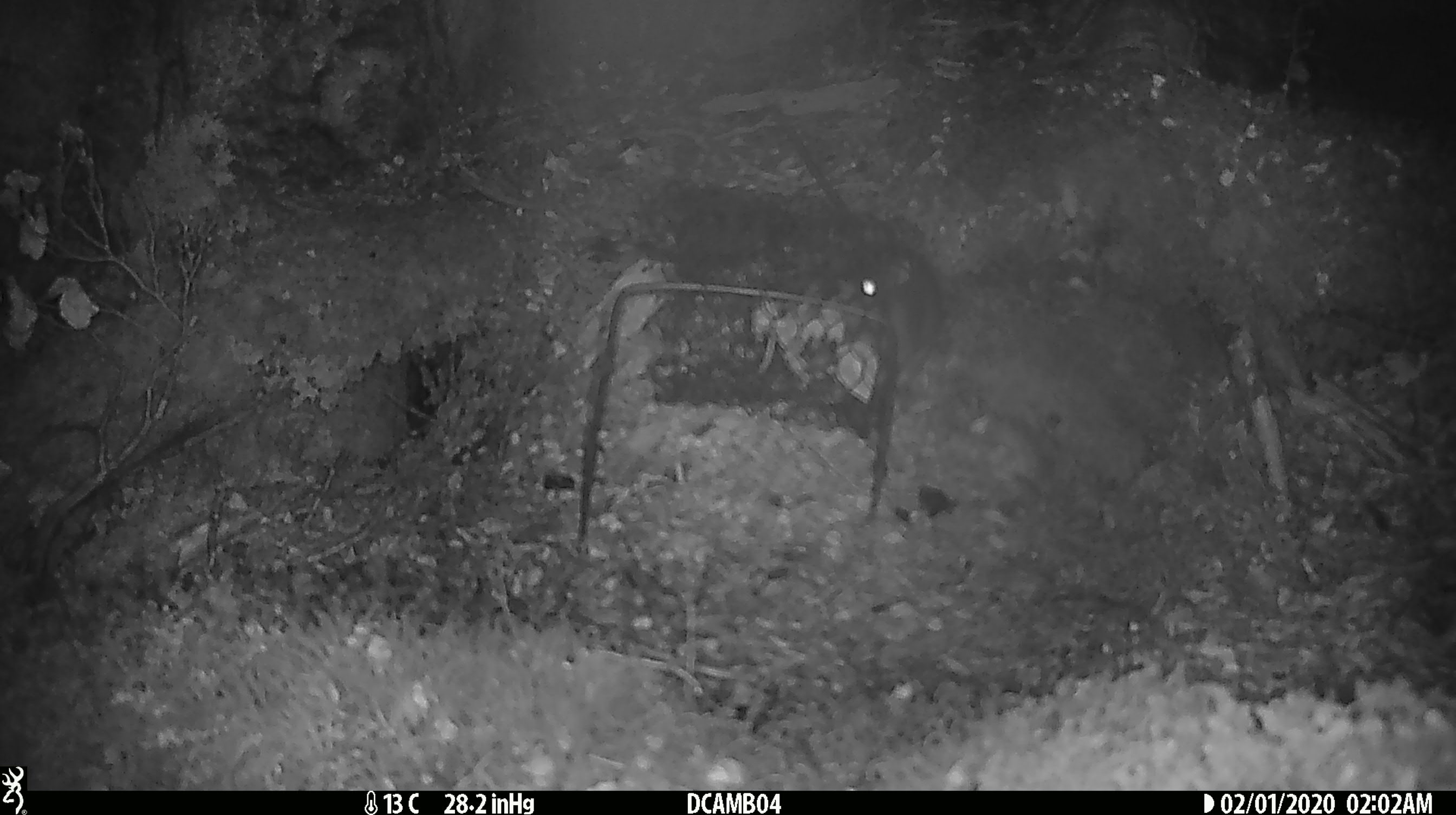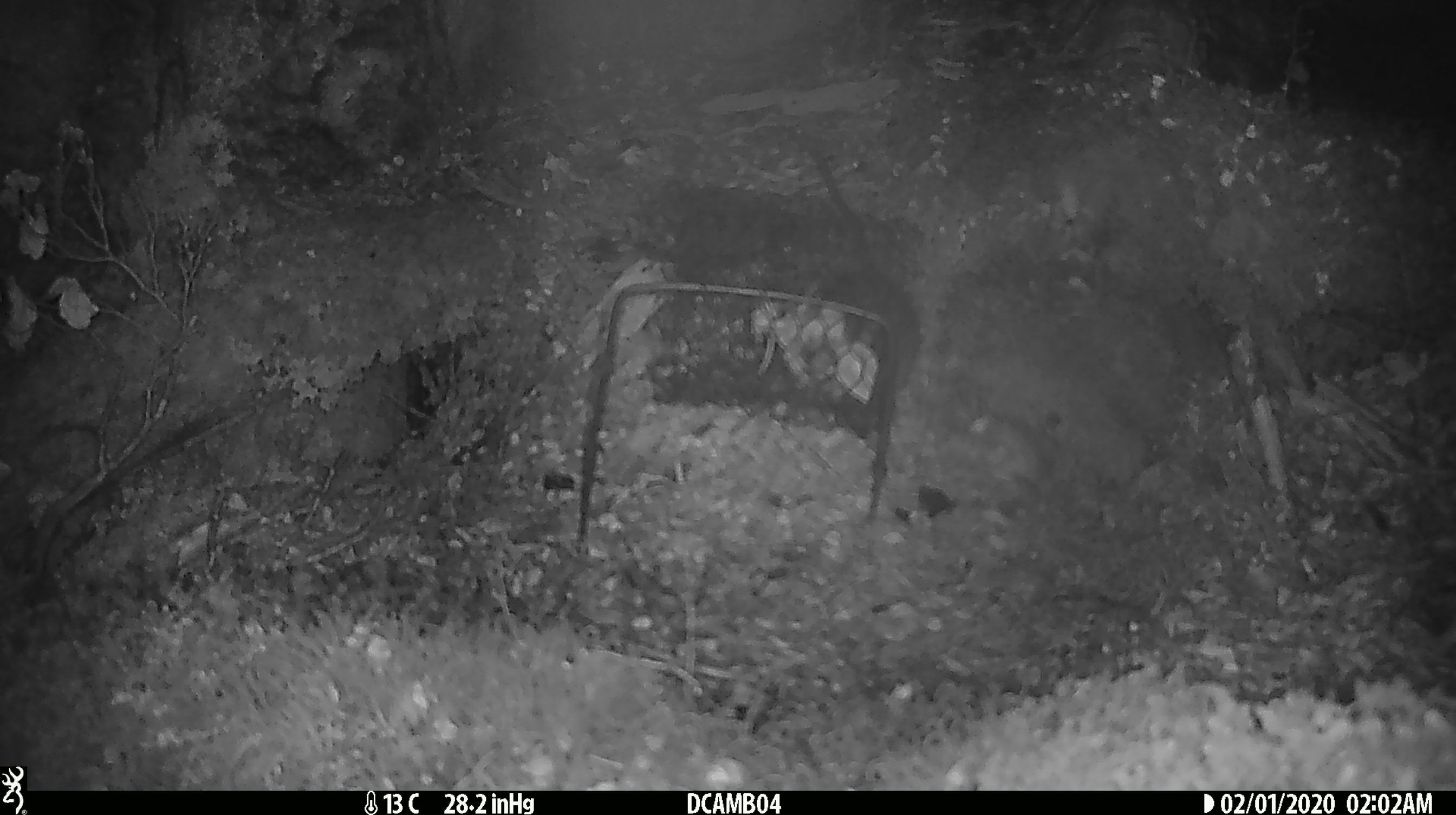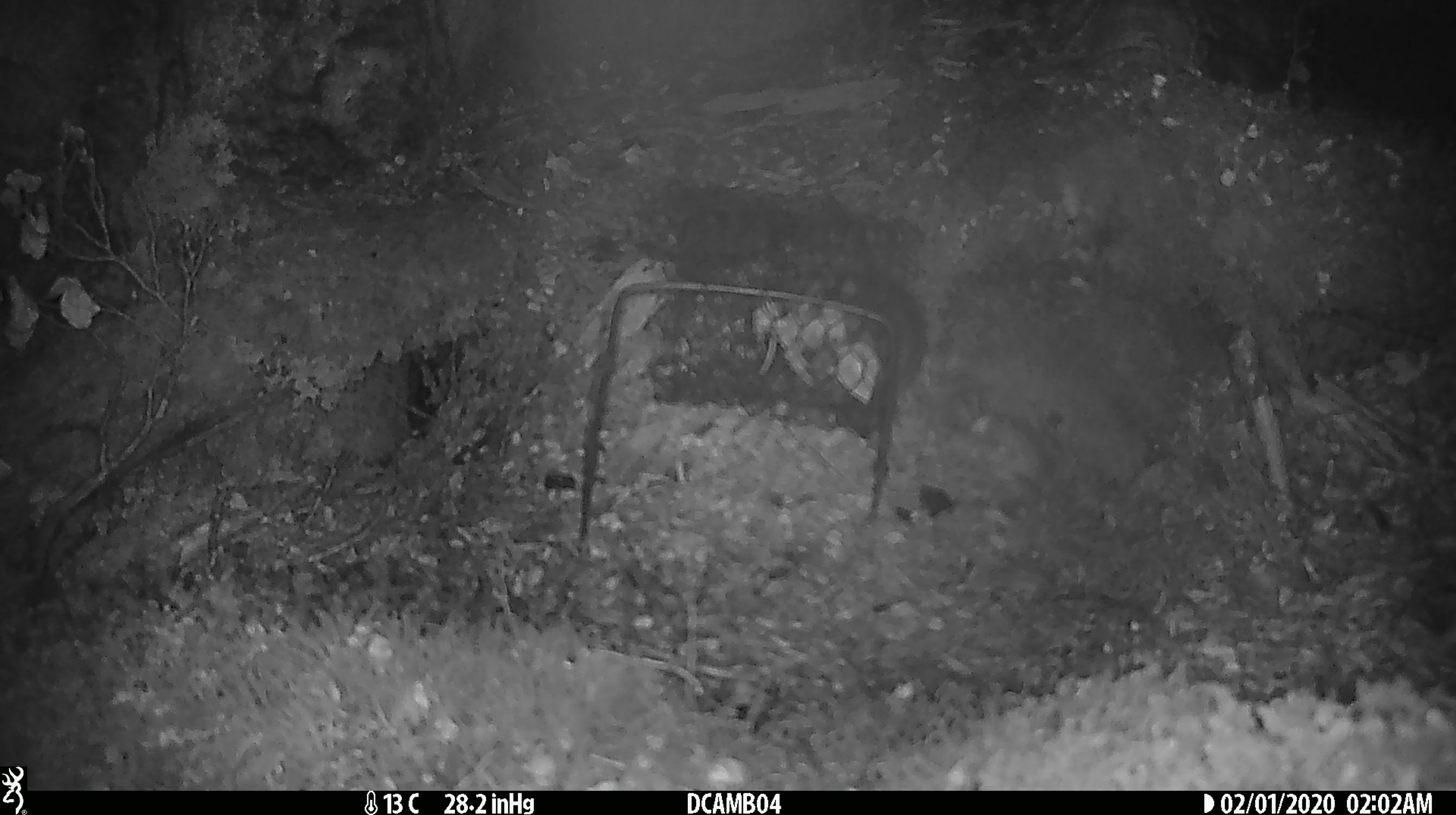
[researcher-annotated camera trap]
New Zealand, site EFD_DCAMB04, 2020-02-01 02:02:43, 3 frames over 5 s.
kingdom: Animalia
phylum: Chordata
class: Mammalia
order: Rodentia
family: Muridae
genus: Rattus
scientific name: Rattus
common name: rat